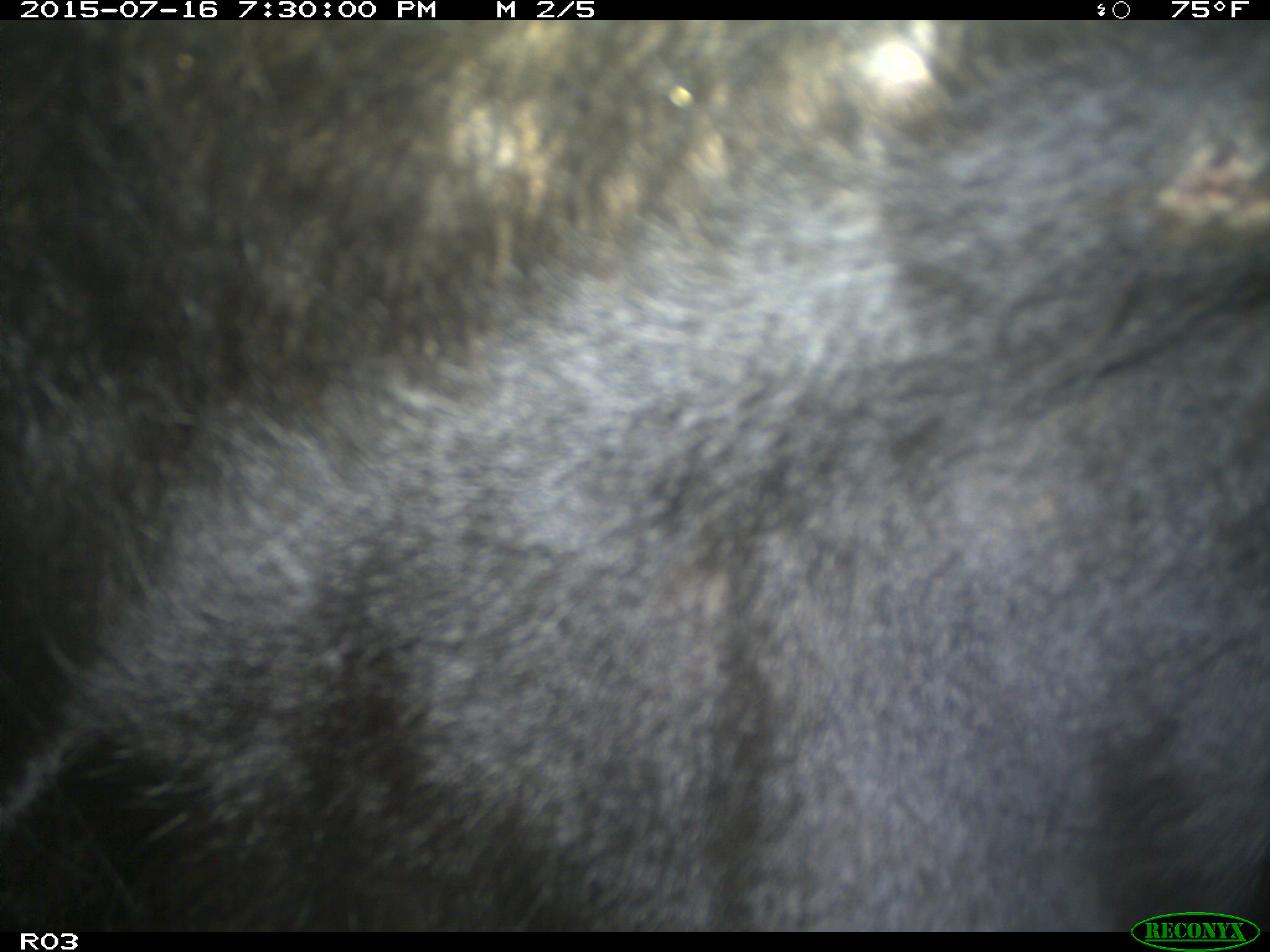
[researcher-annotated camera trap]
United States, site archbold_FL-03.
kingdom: Animalia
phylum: Chordata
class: Mammalia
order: Artiodactyla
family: Bovidae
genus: Bos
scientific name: Bos taurus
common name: domestic cow